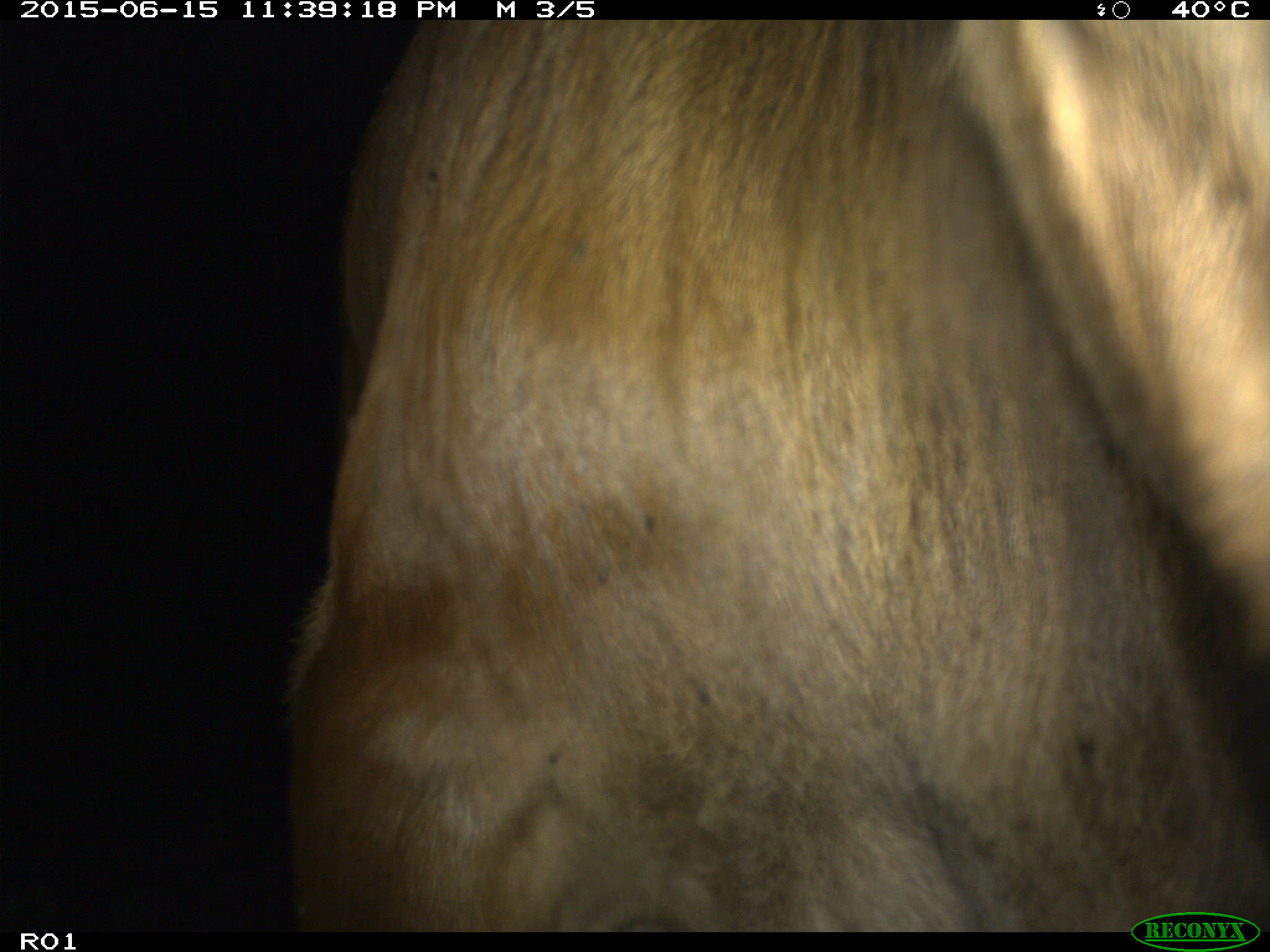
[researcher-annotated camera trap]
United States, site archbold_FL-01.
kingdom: Animalia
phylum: Chordata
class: Mammalia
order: Artiodactyla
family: Bovidae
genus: Bos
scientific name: Bos taurus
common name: domestic cow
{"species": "Bos taurus (domestic cow)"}